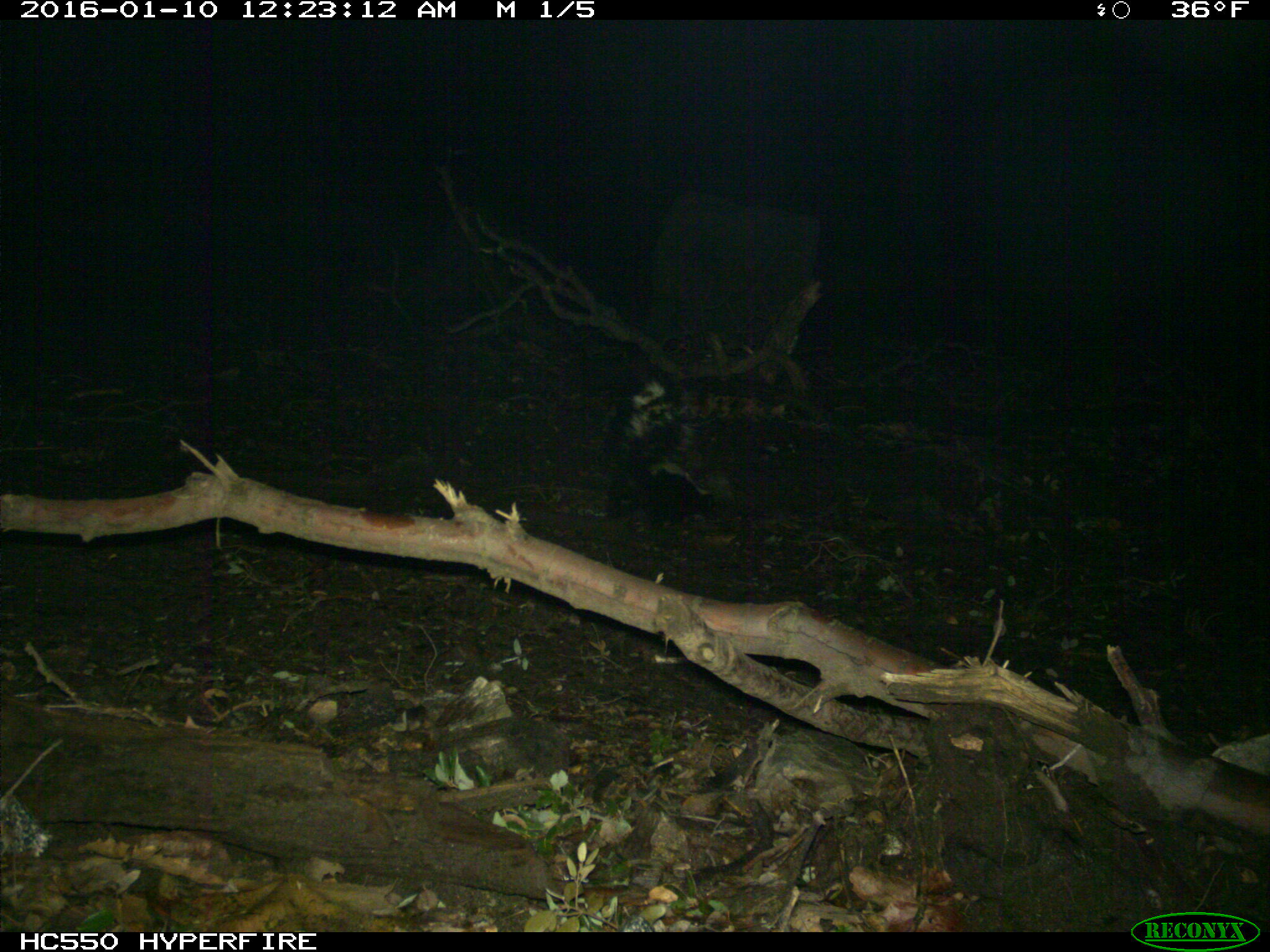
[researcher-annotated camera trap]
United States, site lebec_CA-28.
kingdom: Animalia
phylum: Chordata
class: Mammalia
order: Carnivora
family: Mephitidae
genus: Mephitis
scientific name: Mephitis mephitis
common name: striped skunk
Mephitis mephitis (striped skunk).